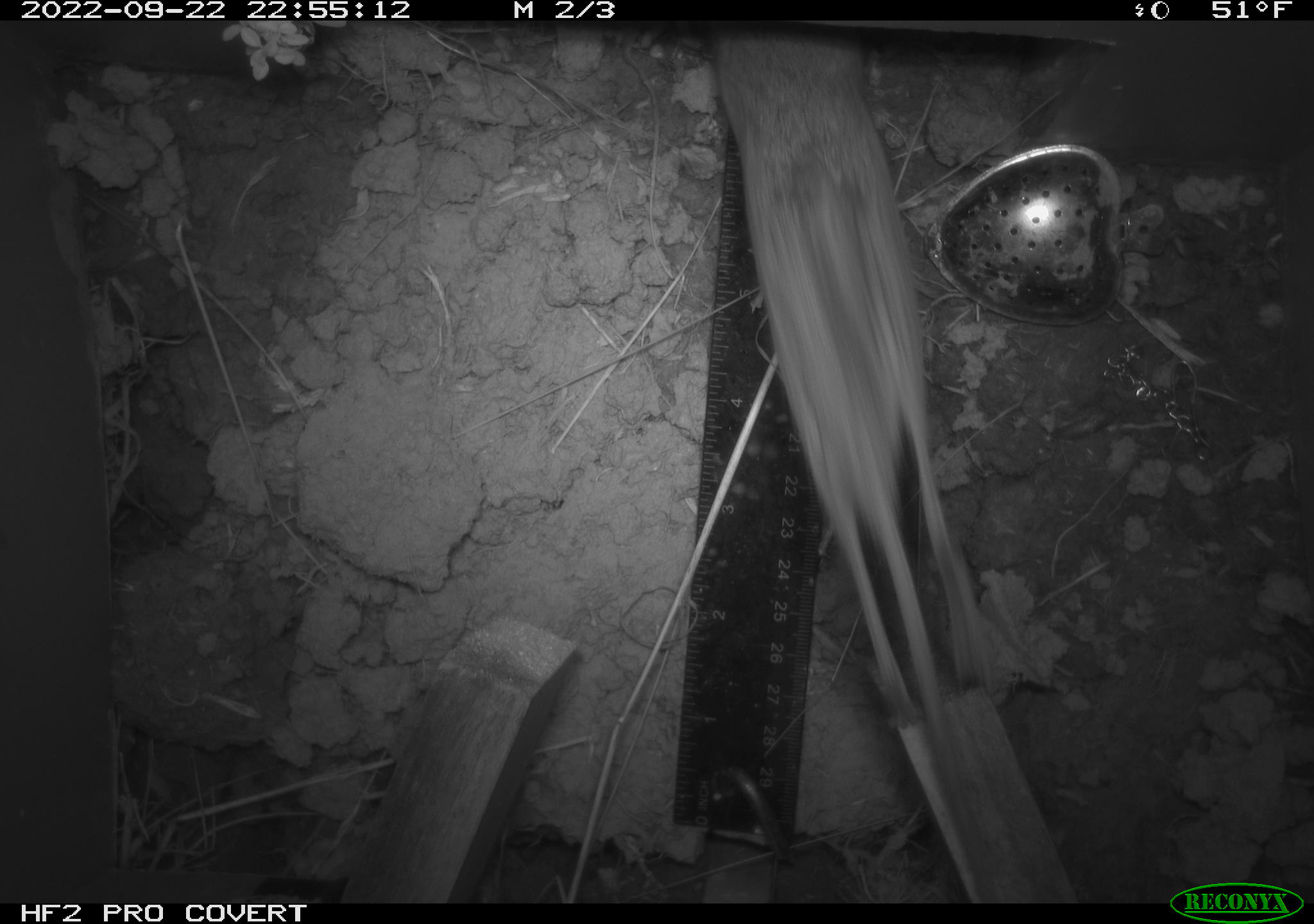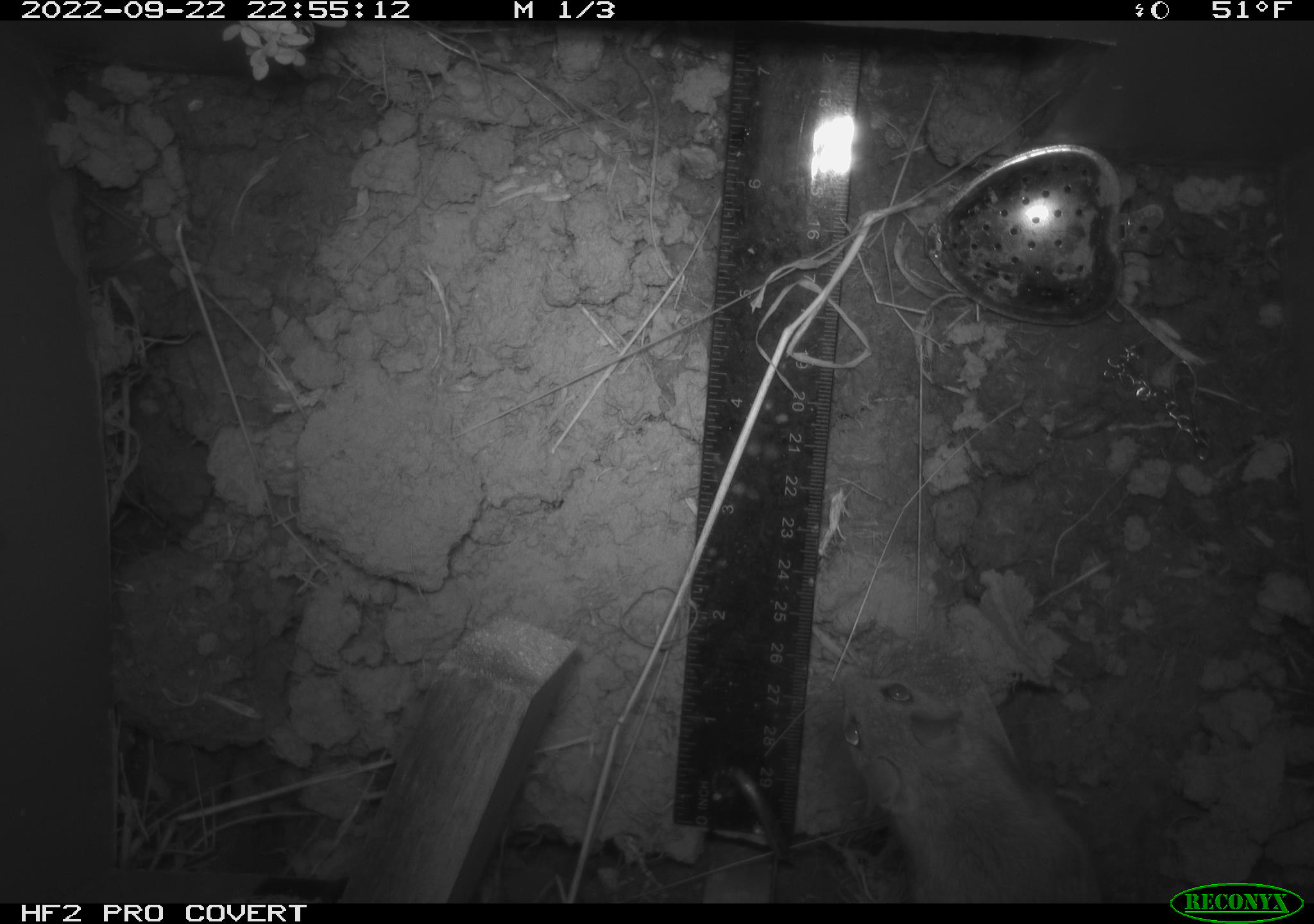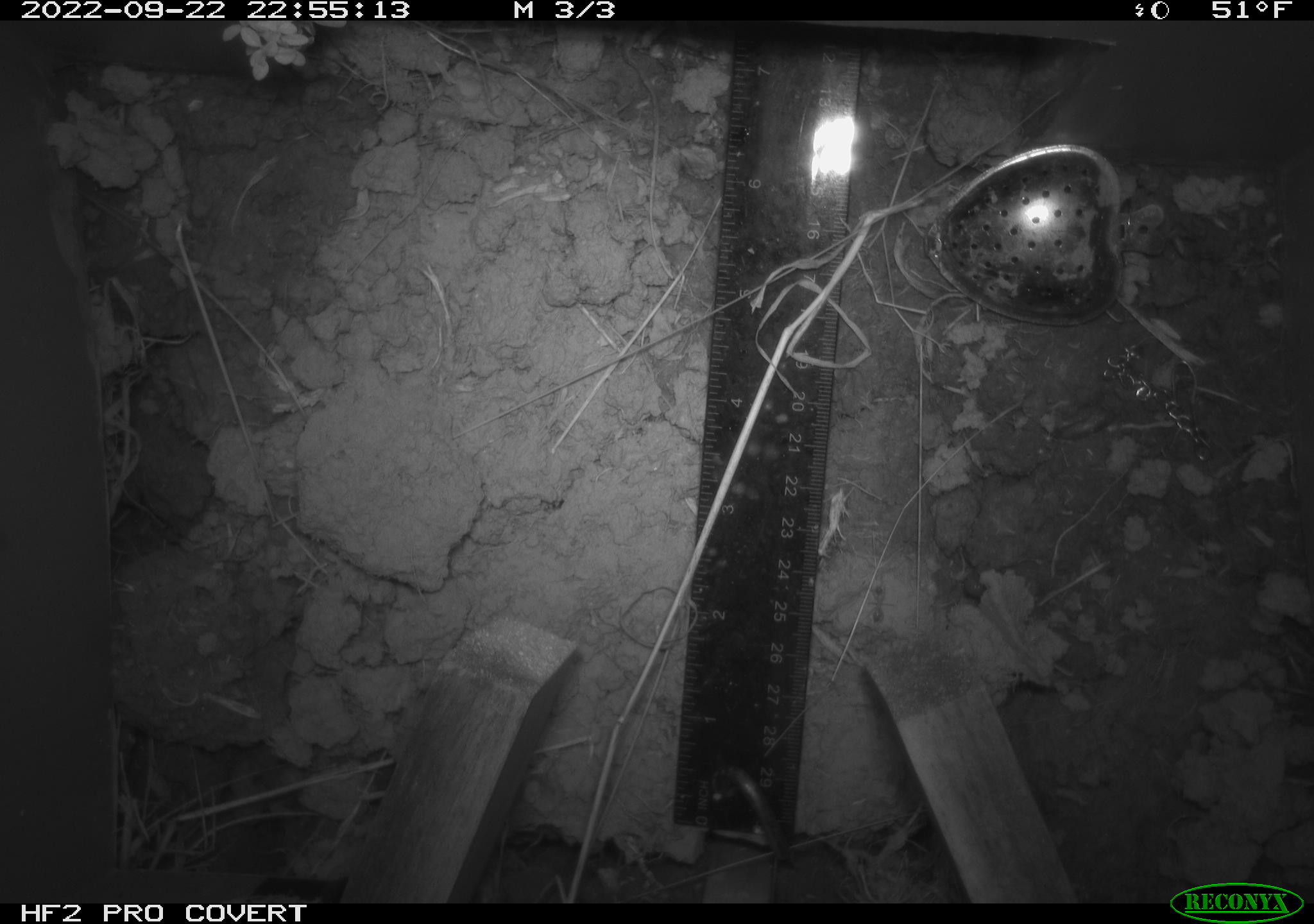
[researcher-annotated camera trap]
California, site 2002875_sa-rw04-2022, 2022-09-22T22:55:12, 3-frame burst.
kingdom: Animalia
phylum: Chordata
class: Mammalia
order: Rodentia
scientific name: Rodentia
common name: mouse species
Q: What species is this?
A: Mouse species (Rodentia).